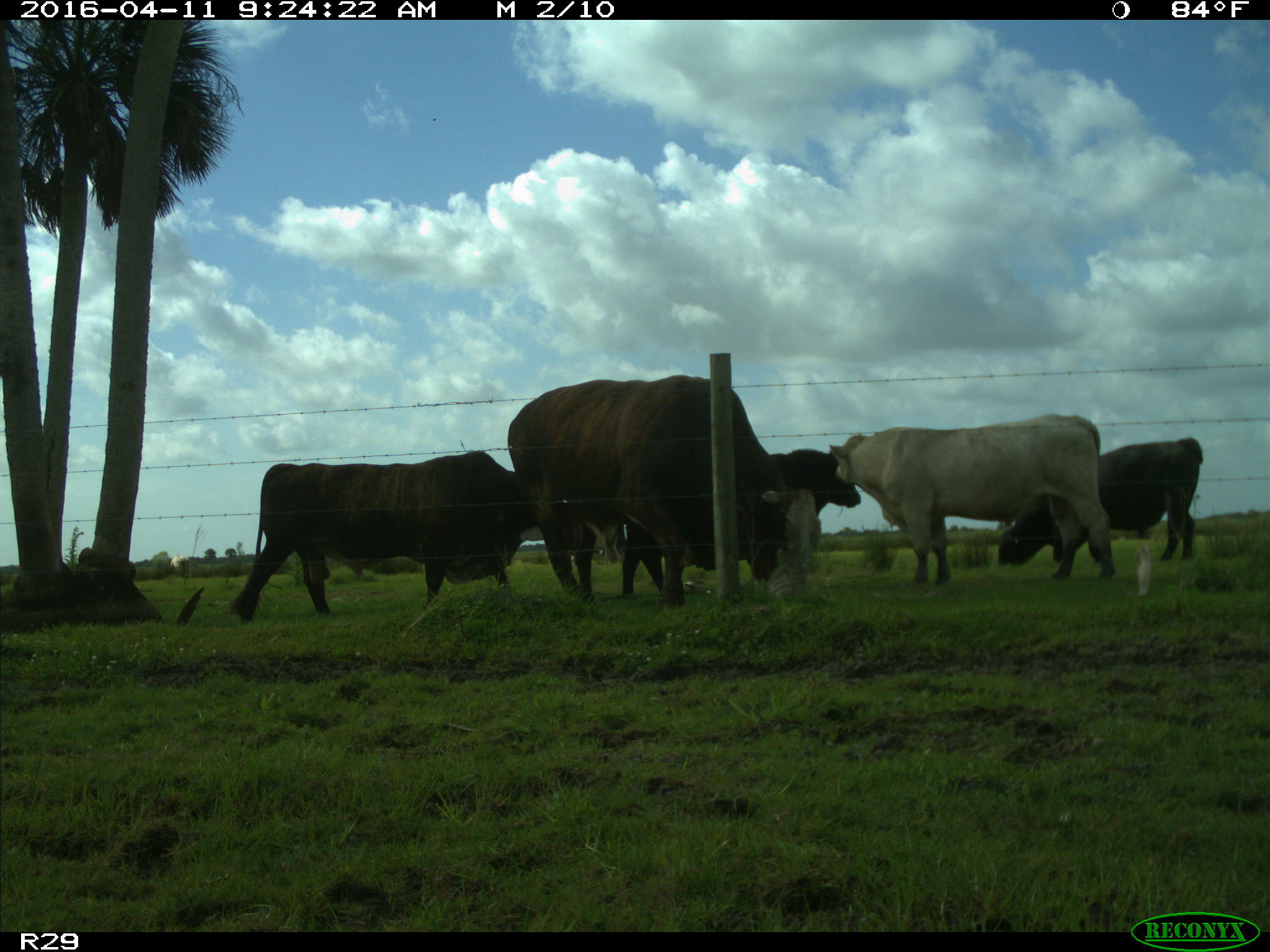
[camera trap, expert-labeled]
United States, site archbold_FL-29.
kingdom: Animalia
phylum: Chordata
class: Mammalia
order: Artiodactyla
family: Bovidae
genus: Bos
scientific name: Bos taurus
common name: domestic cow